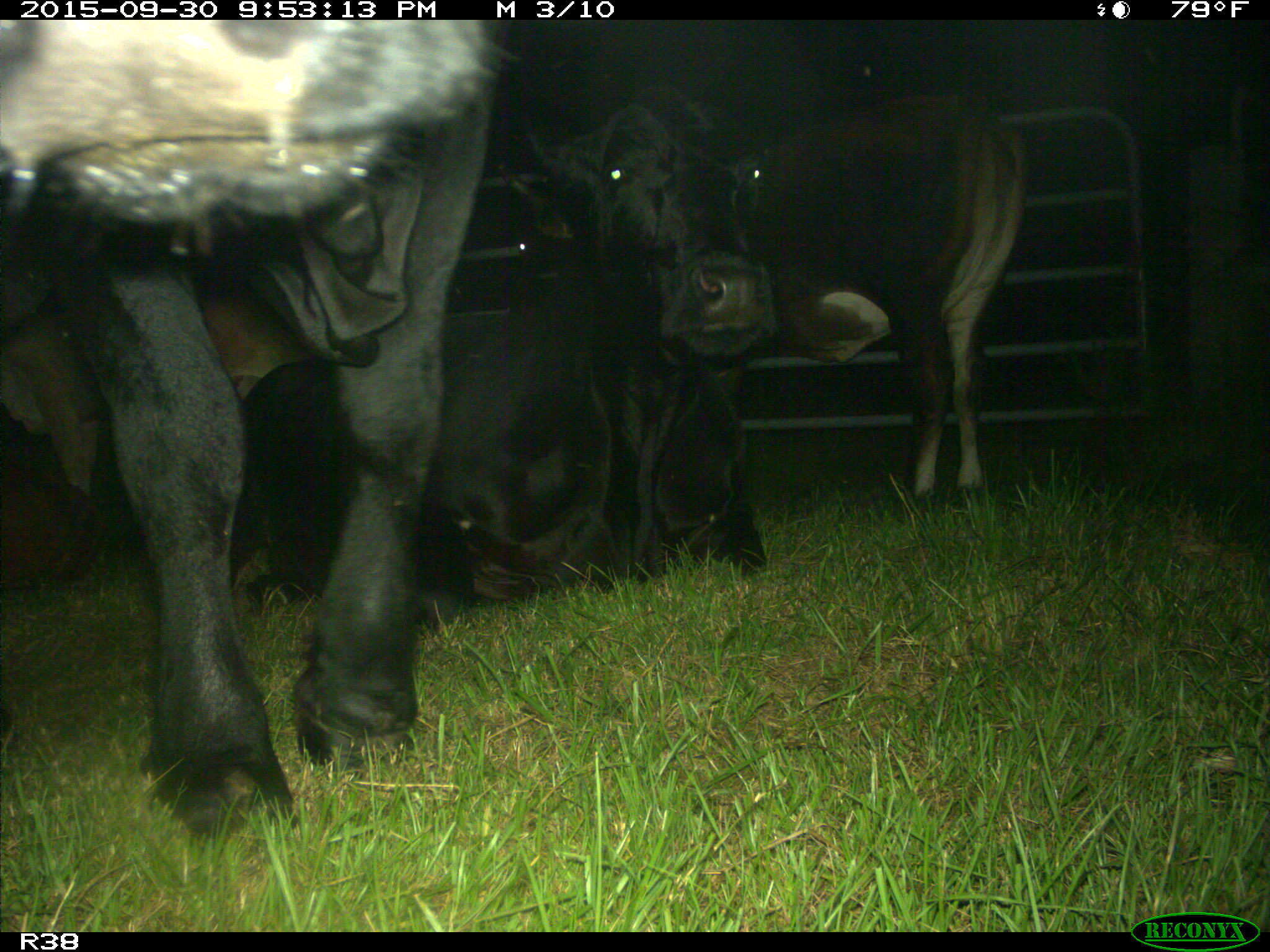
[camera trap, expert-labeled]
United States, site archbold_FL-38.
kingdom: Animalia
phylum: Chordata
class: Mammalia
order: Artiodactyla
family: Bovidae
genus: Bos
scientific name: Bos taurus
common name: domestic cow